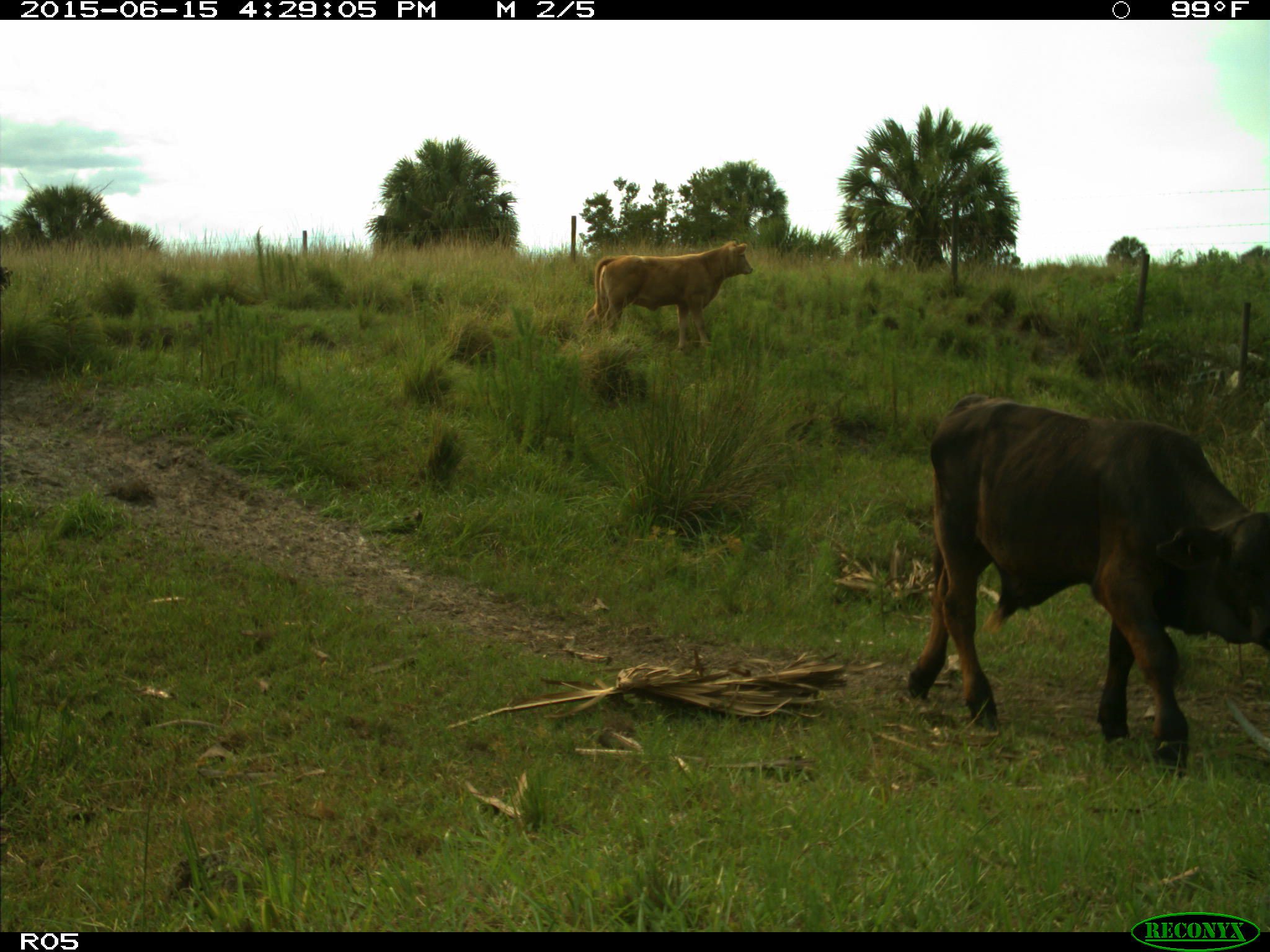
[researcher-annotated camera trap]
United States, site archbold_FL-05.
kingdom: Animalia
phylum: Chordata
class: Mammalia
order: Artiodactyla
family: Bovidae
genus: Bos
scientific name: Bos taurus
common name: domestic cow